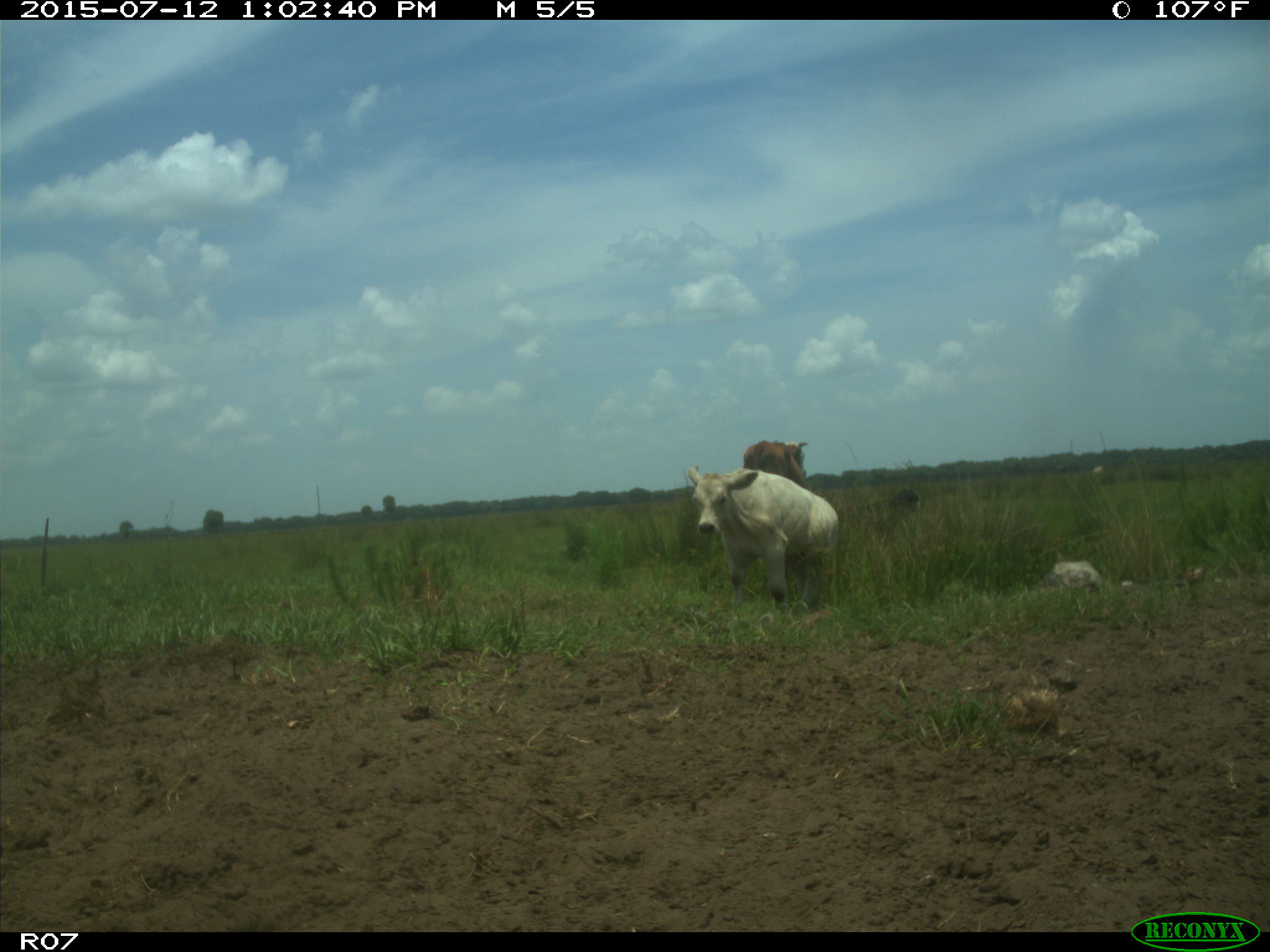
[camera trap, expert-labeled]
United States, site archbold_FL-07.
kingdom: Animalia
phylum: Chordata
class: Mammalia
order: Artiodactyla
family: Bovidae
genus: Bos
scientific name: Bos taurus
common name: domestic cow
Bos taurus (domestic cow).